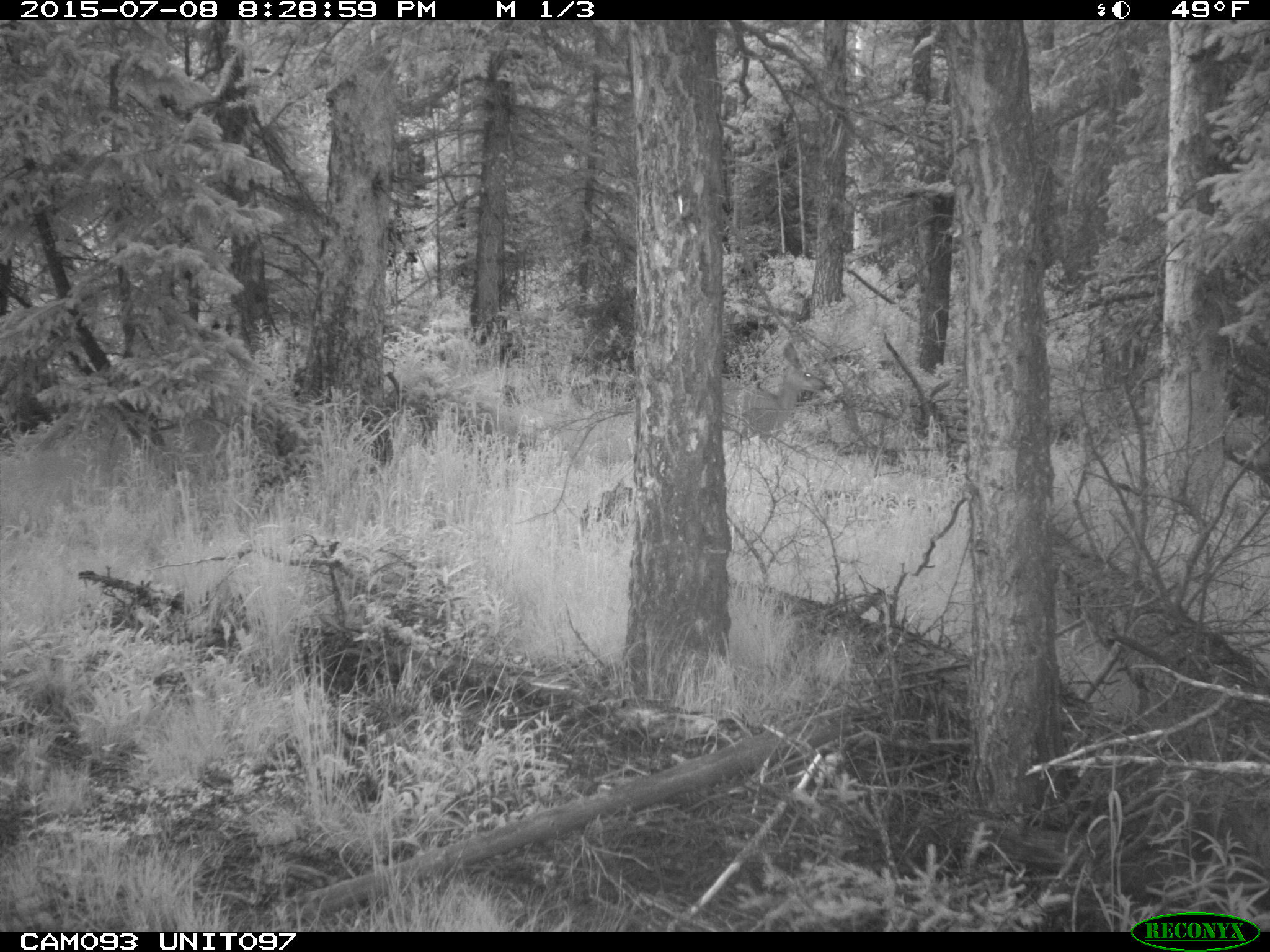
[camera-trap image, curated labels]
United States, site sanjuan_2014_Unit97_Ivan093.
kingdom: Animalia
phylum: Chordata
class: Mammalia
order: Artiodactyla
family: Cervidae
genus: Odocoileus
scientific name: Odocoileus hemionus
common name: mule deer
Odocoileus hemionus (mule deer).